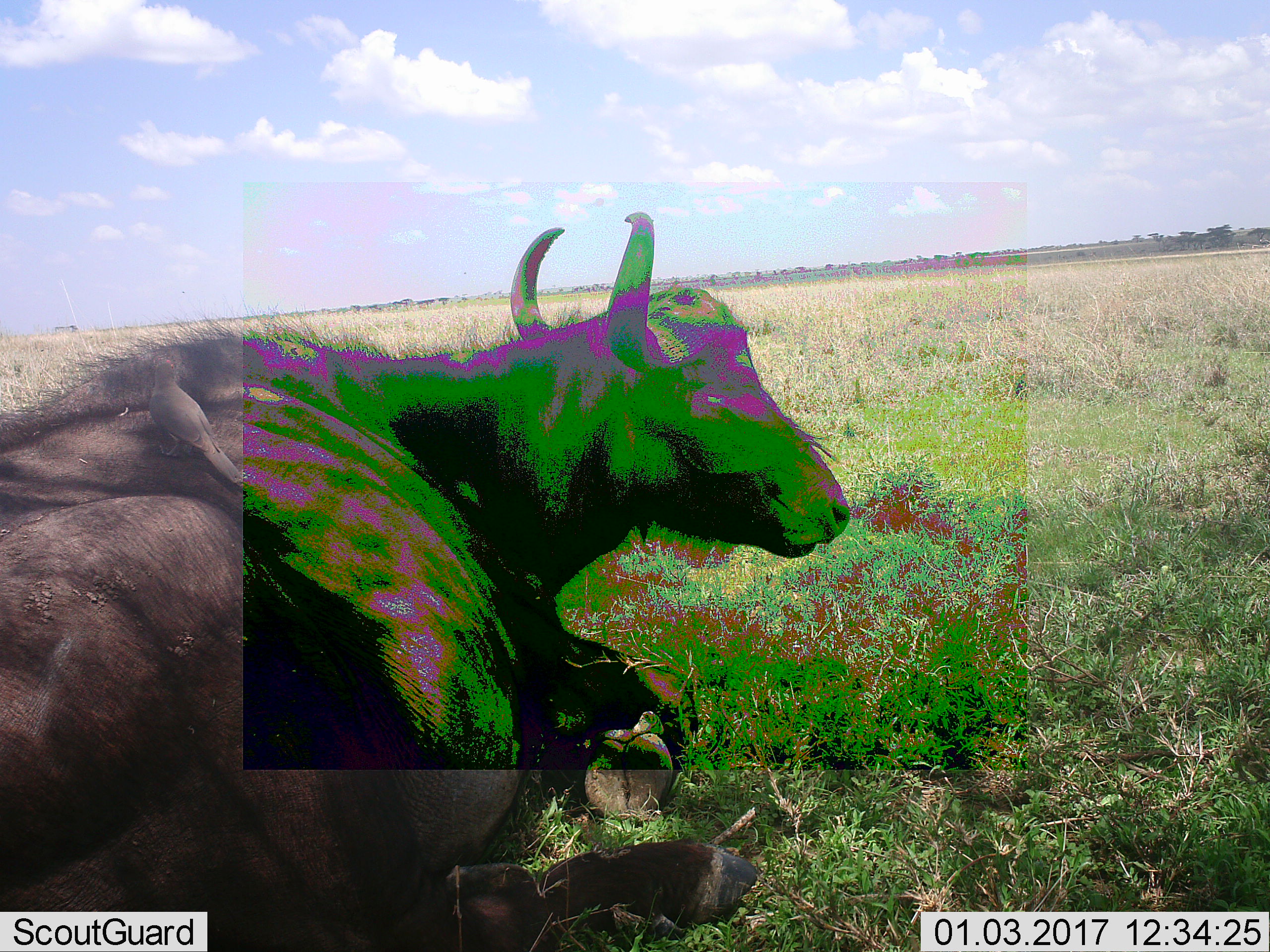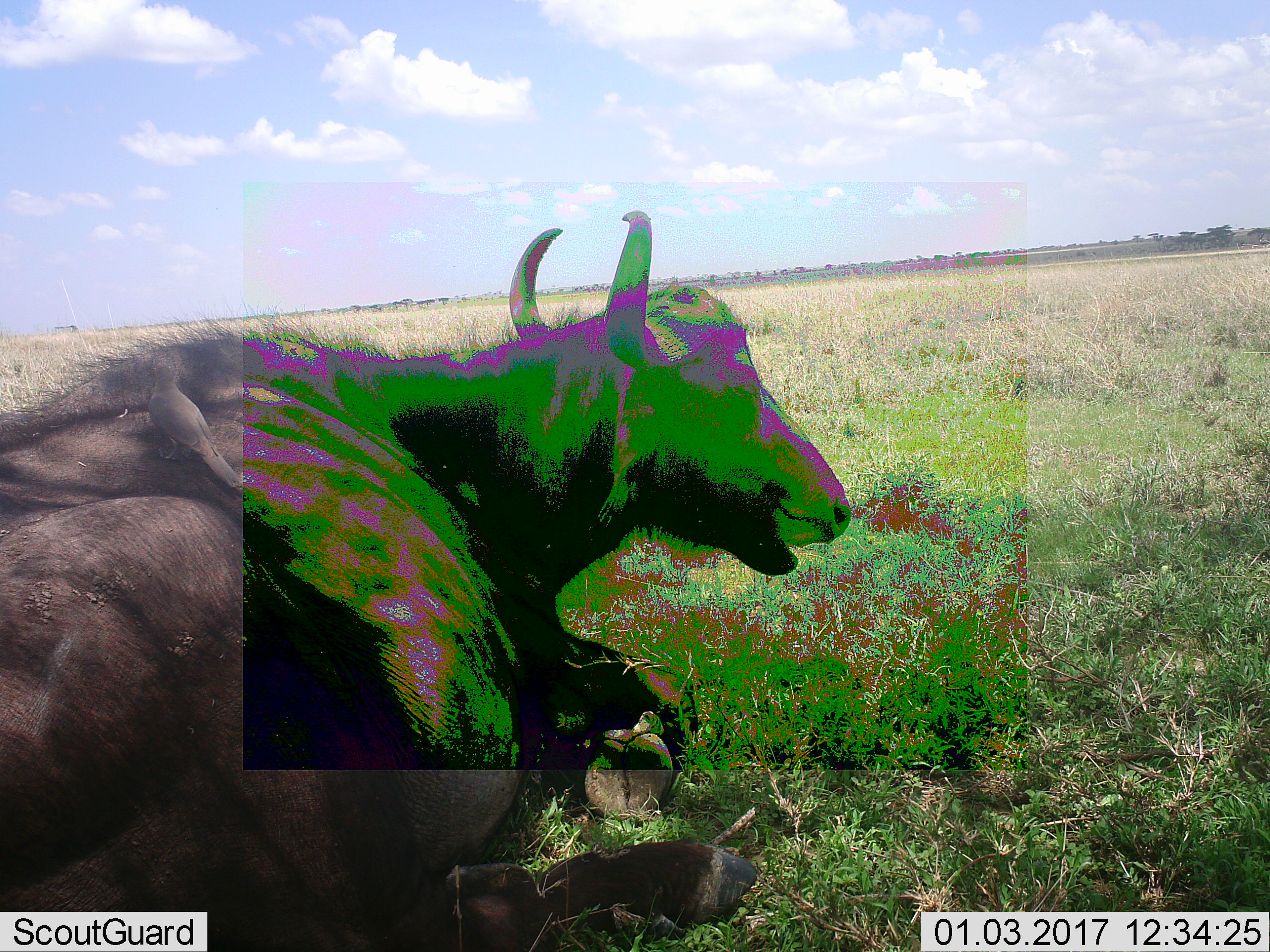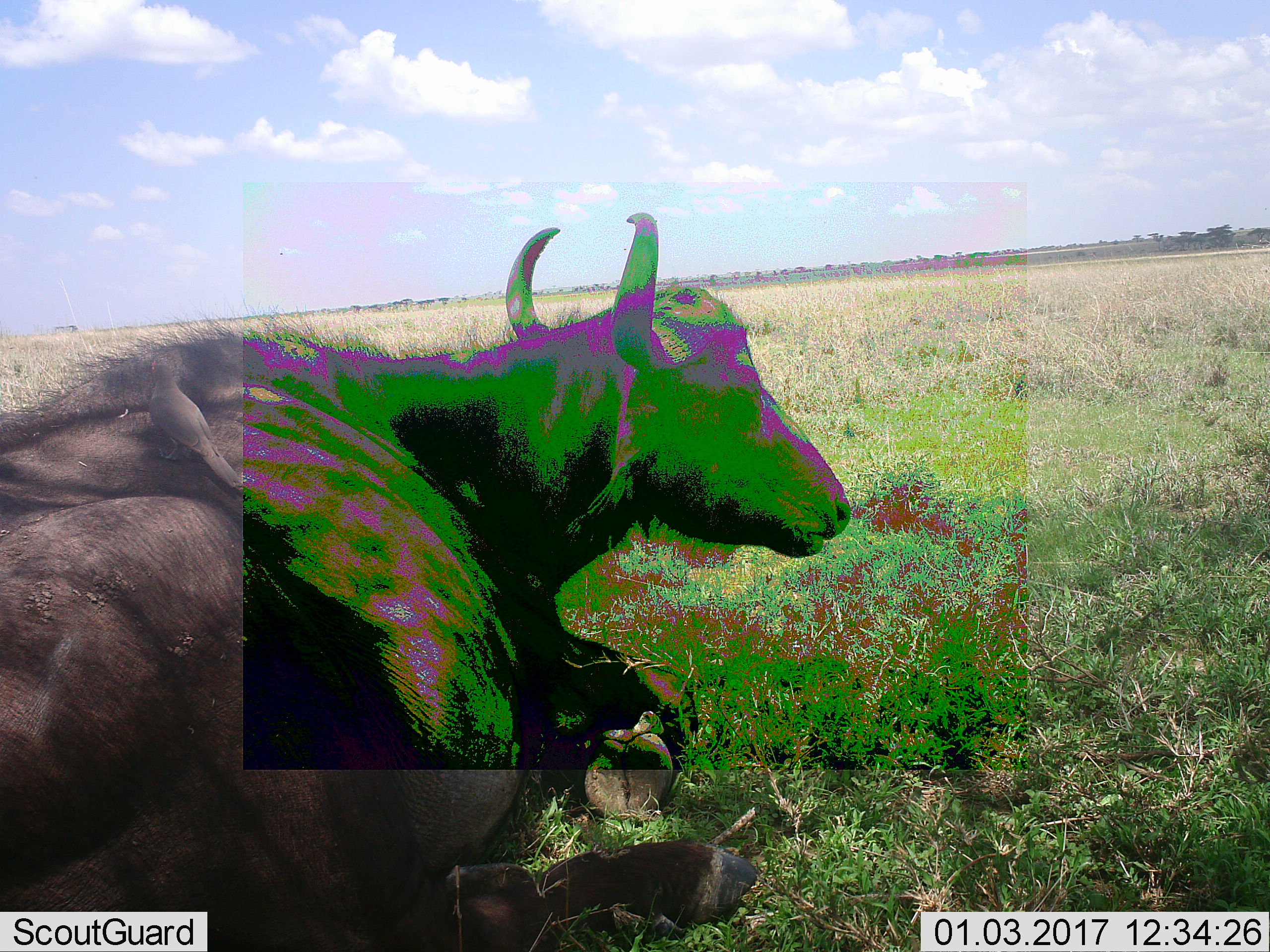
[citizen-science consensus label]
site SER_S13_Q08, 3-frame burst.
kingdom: Animalia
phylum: Chordata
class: Mammalia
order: Artiodactyla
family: Bovidae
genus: Syncerus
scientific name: Syncerus caffer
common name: african buffalo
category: buffalo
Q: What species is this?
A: Buffalo (african buffalo) (Syncerus caffer).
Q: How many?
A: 1.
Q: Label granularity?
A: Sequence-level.